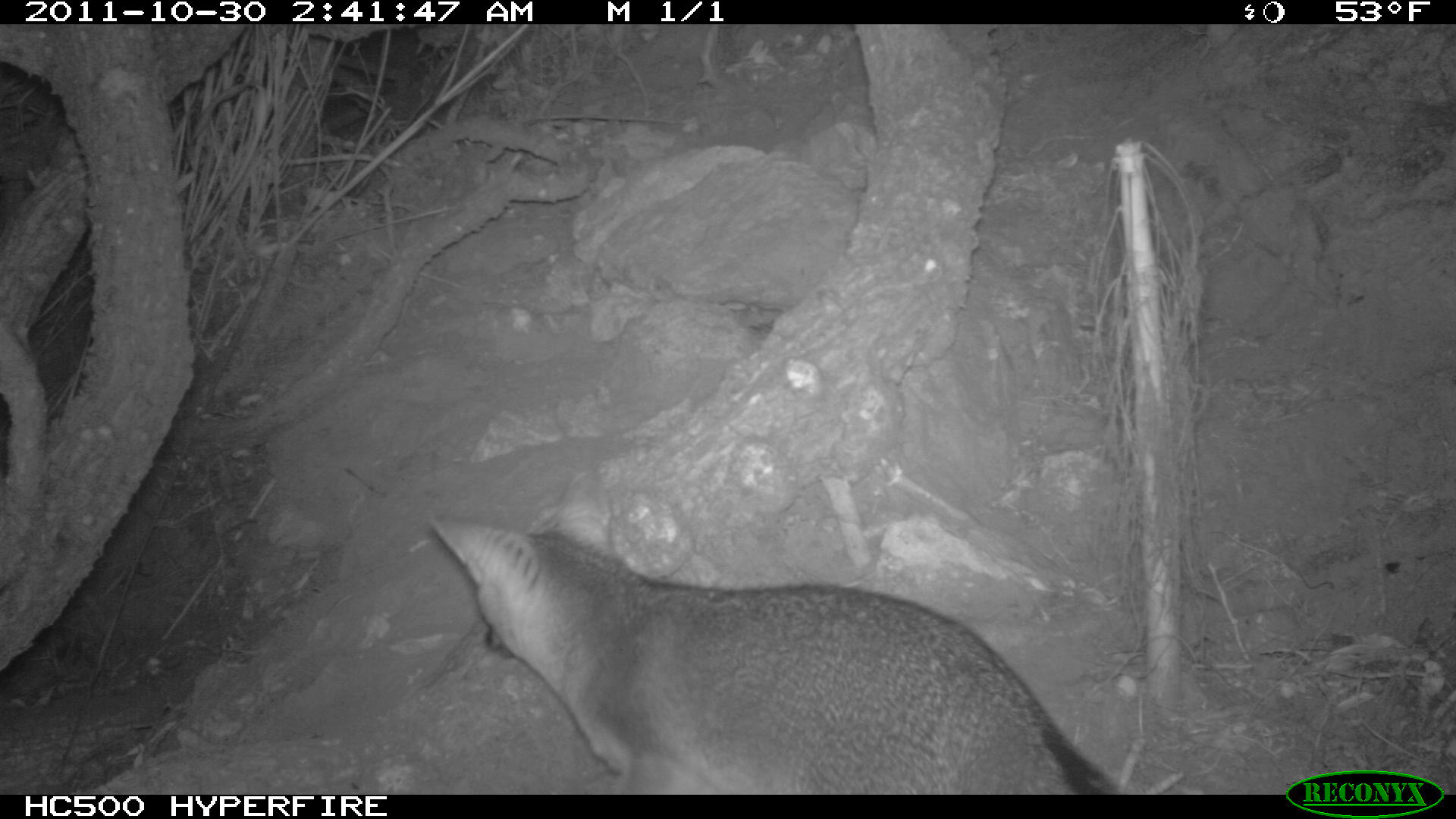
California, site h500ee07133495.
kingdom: Animalia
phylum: Chordata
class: Mammalia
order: Carnivora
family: Canidae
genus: Urocyon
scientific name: Urocyon littoralis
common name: island fox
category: fox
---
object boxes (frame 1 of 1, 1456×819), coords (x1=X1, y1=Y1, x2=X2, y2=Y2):
fox: (x1=428, y1=470, x2=1134, y2=794)